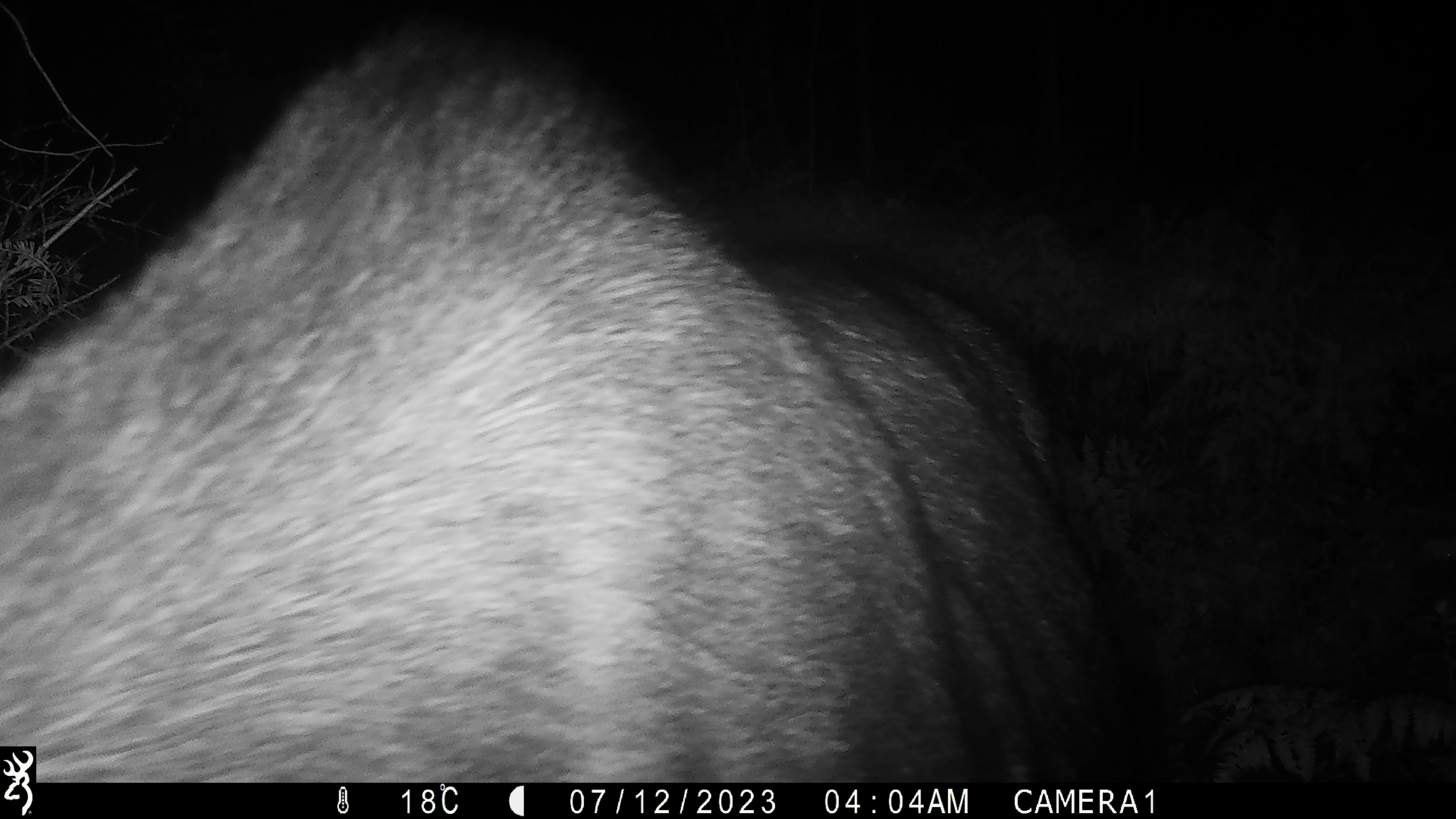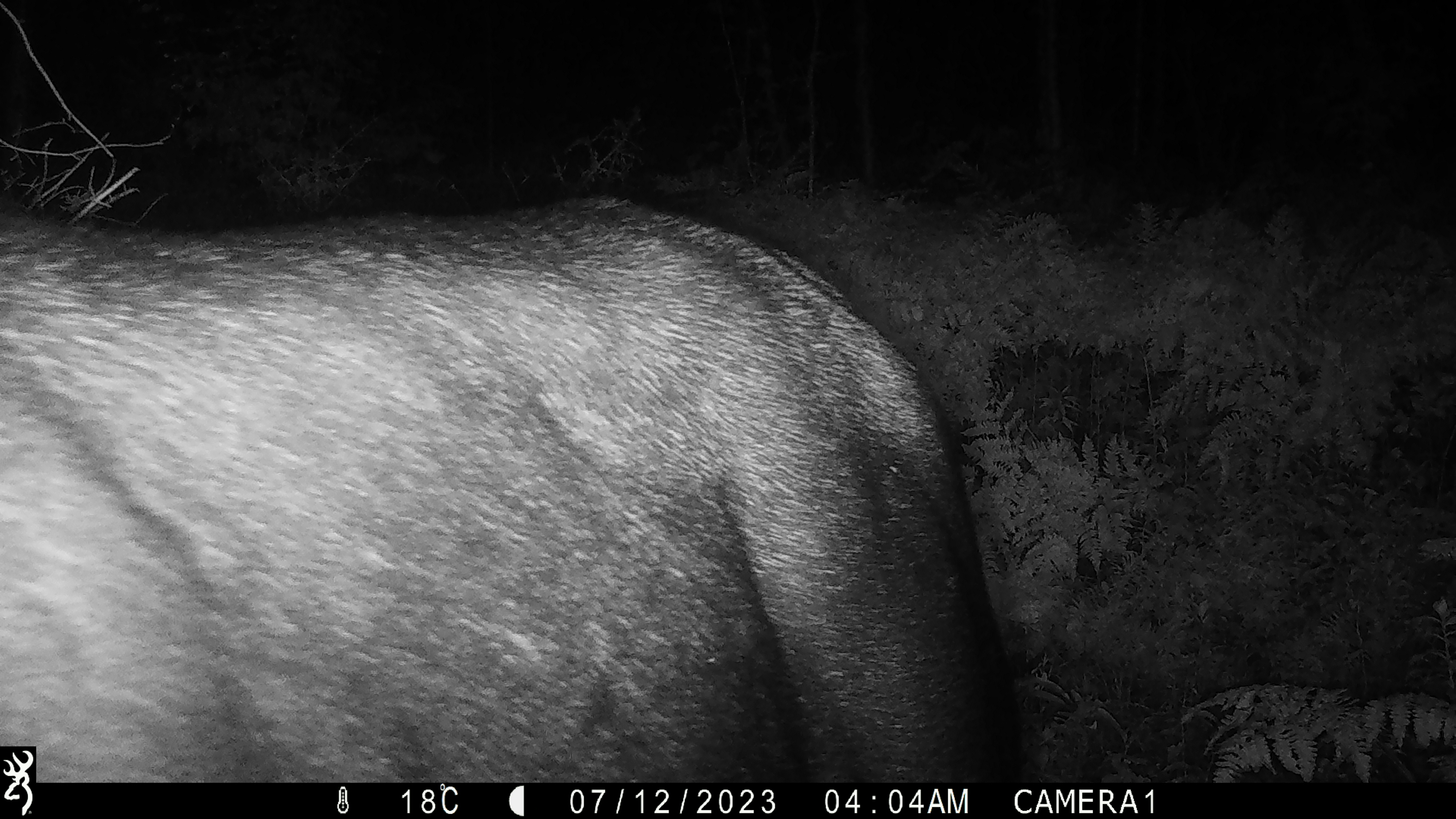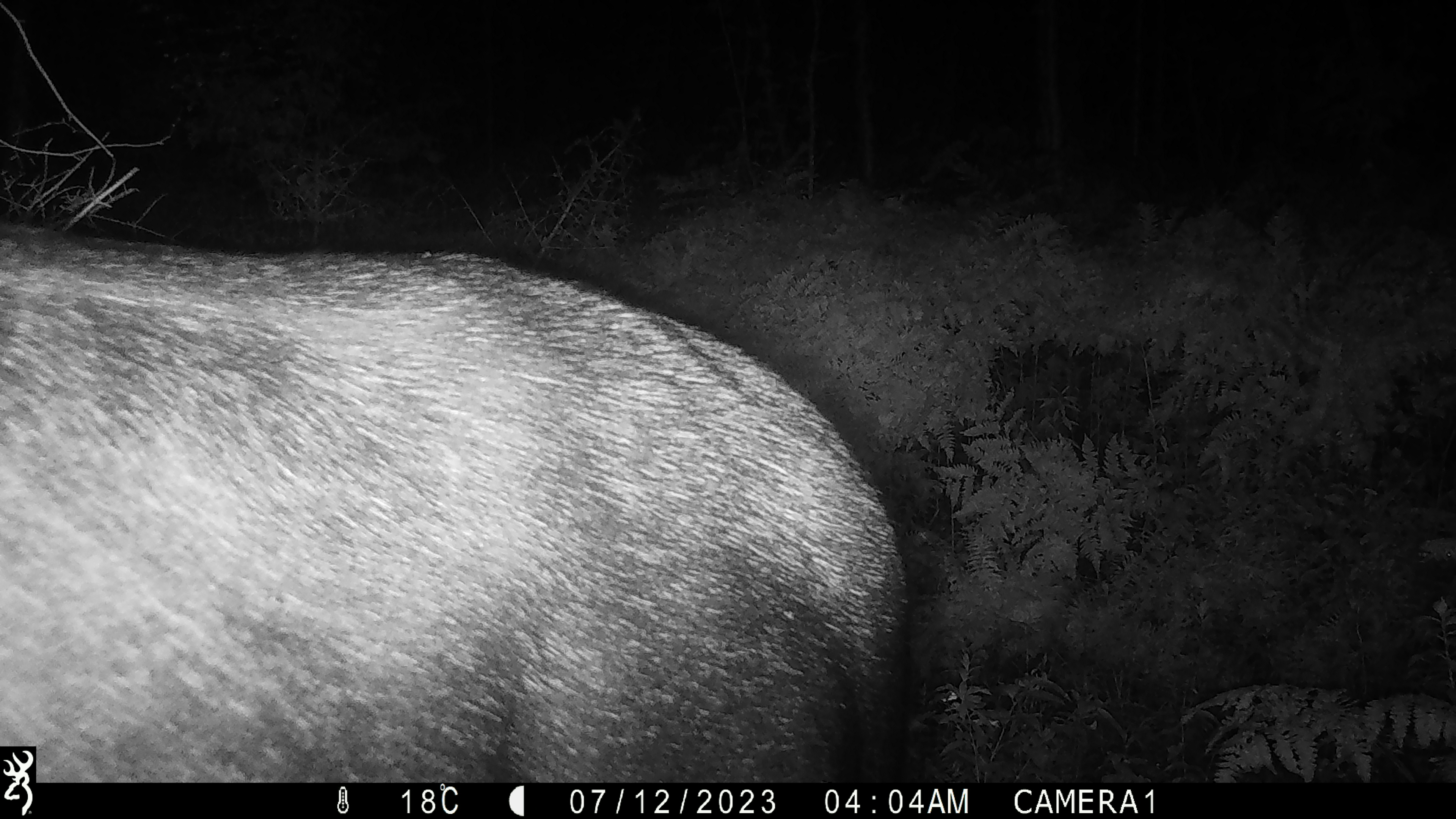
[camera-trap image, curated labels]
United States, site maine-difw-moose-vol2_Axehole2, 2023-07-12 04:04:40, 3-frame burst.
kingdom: Animalia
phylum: Chordata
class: Mammalia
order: Artiodactyla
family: Cervidae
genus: Alces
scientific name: Alces alces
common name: moose